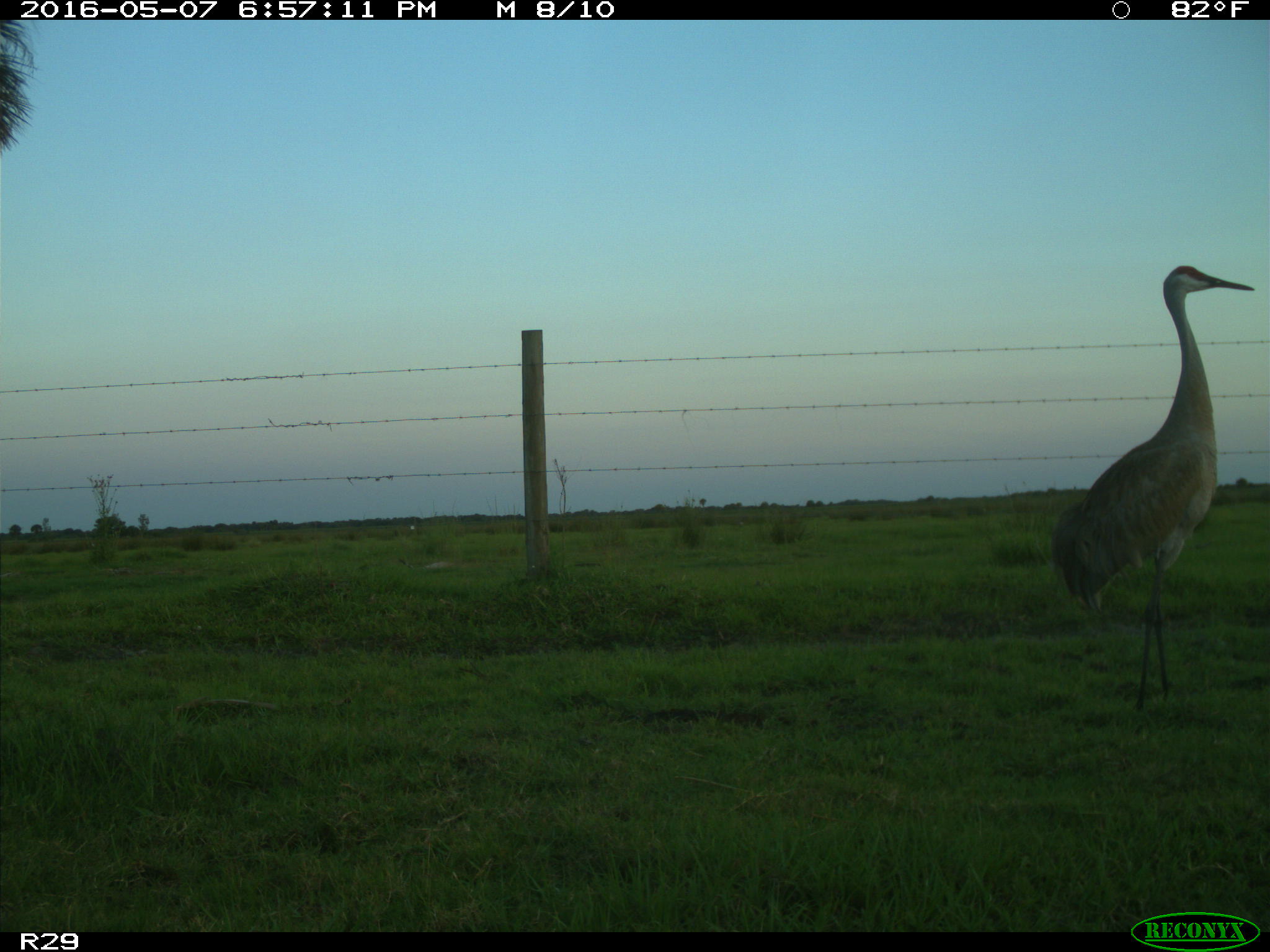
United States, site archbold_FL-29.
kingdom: Animalia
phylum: Chordata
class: Aves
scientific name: Aves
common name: birds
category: unidentified bird